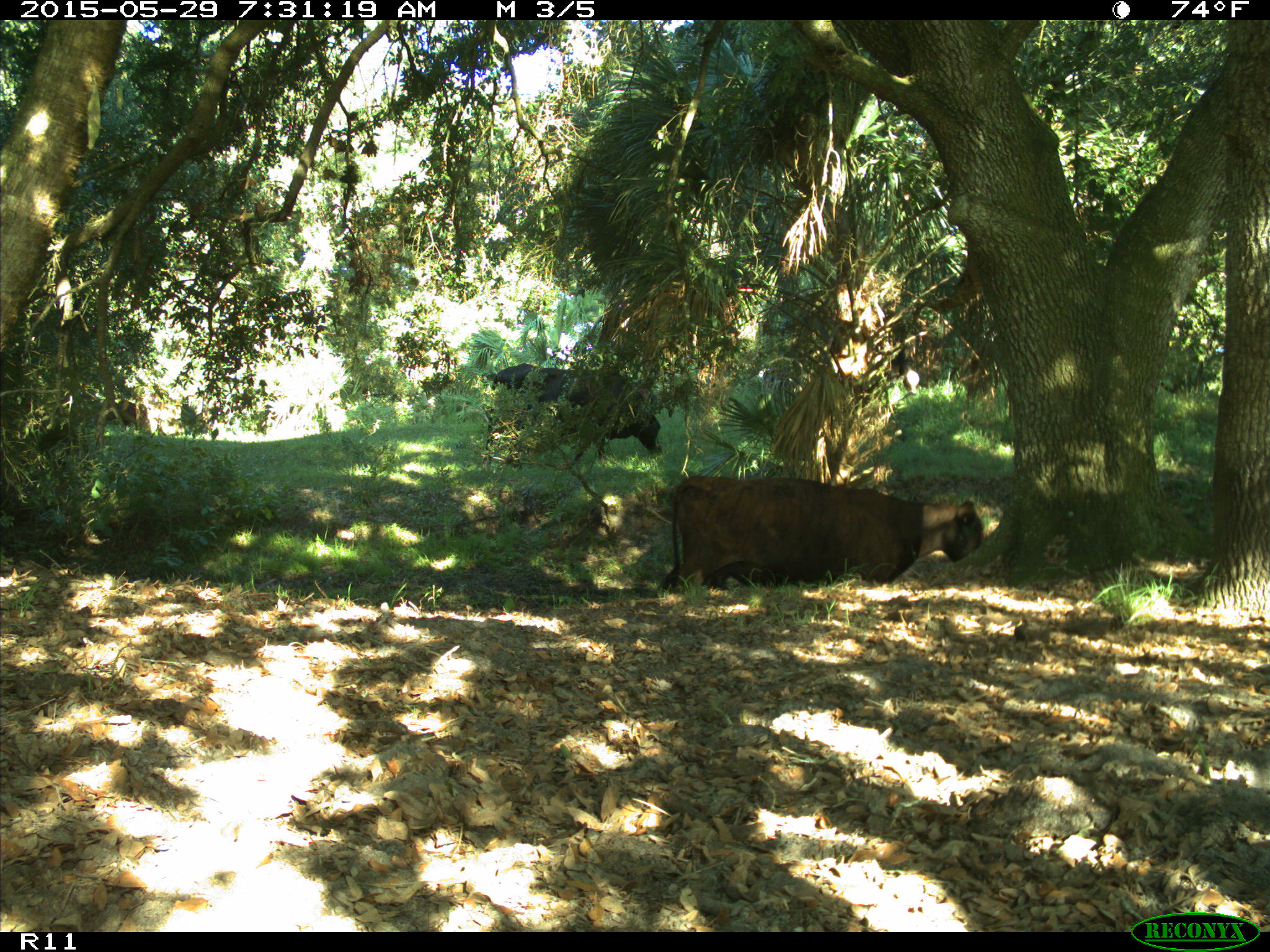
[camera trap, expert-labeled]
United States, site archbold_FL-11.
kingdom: Animalia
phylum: Chordata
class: Mammalia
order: Artiodactyla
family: Bovidae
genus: Bos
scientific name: Bos taurus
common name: domestic cow